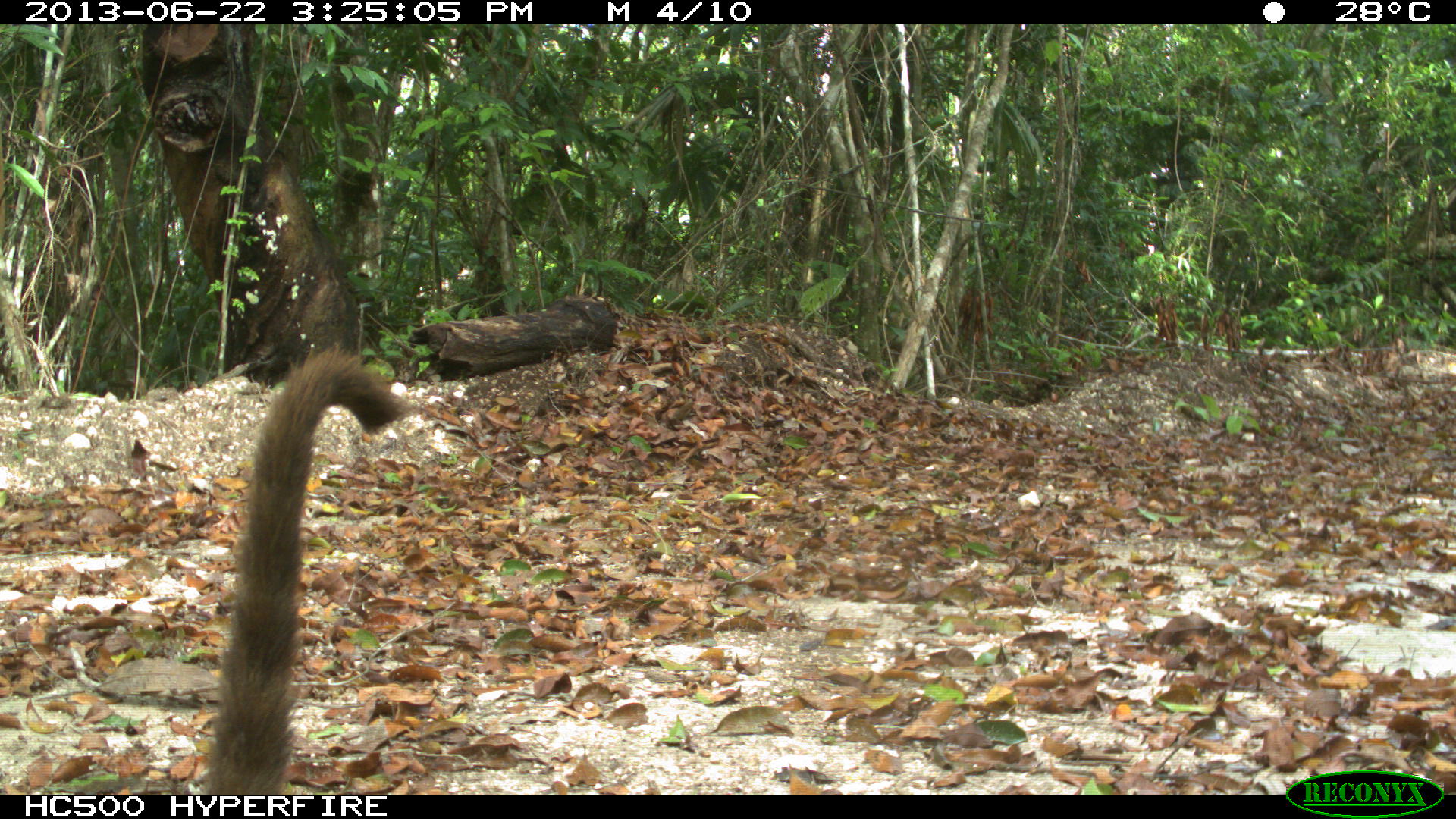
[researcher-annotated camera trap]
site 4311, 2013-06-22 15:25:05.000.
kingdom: Animalia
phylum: Chordata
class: Mammalia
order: Carnivora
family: Procyonidae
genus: Nasua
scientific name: Nasua narica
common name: white-nosed coati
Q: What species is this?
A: Nasua narica (white-nosed coati).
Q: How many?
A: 1.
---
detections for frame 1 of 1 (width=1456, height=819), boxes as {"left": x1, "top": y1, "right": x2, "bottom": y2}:
nasua narica: {"left": 201, "top": 343, "right": 411, "bottom": 794}